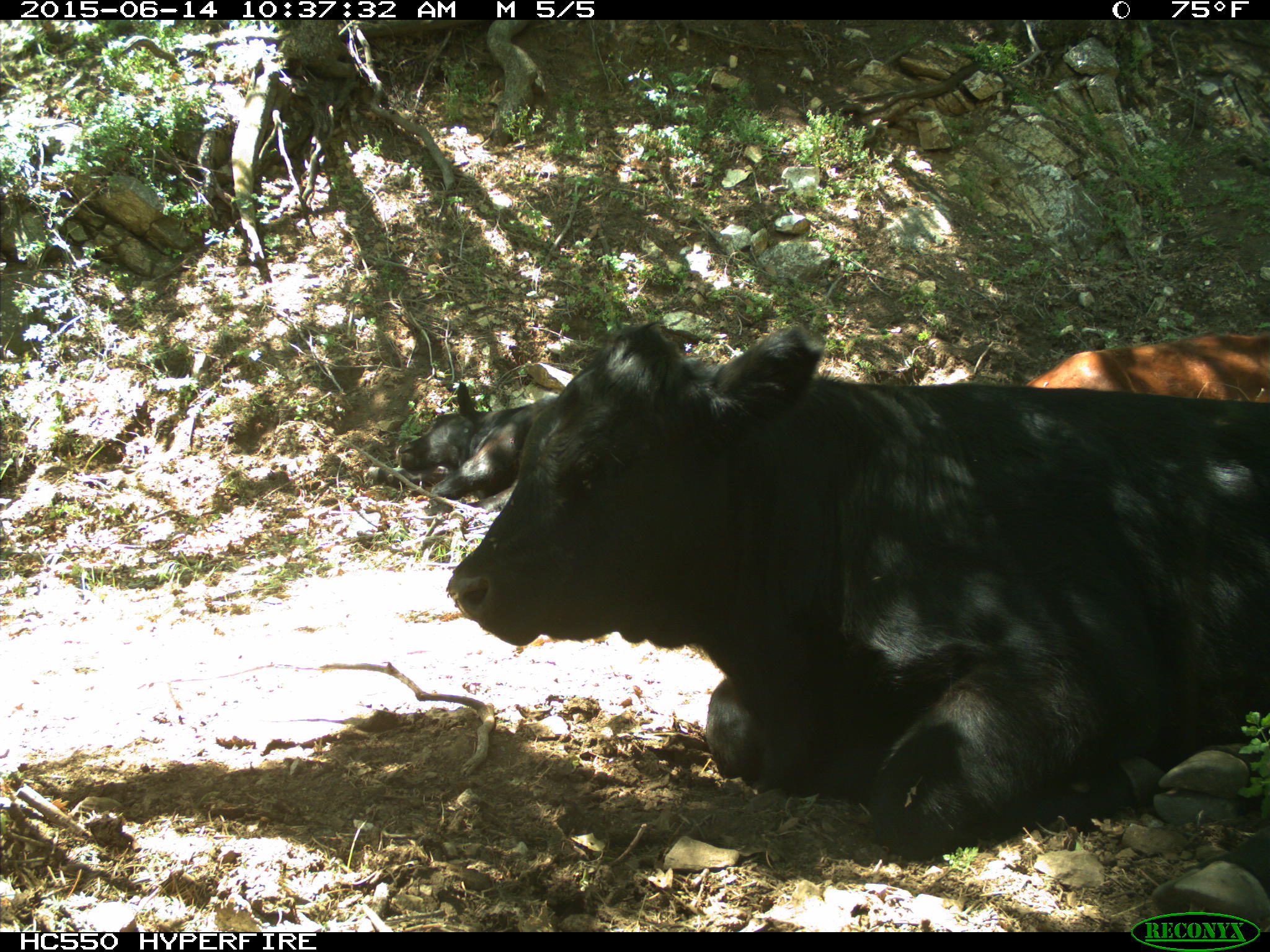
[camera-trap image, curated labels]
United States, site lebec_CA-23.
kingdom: Animalia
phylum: Chordata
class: Mammalia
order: Artiodactyla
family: Bovidae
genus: Bos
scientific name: Bos taurus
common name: domestic cow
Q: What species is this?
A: Bos taurus (domestic cow).